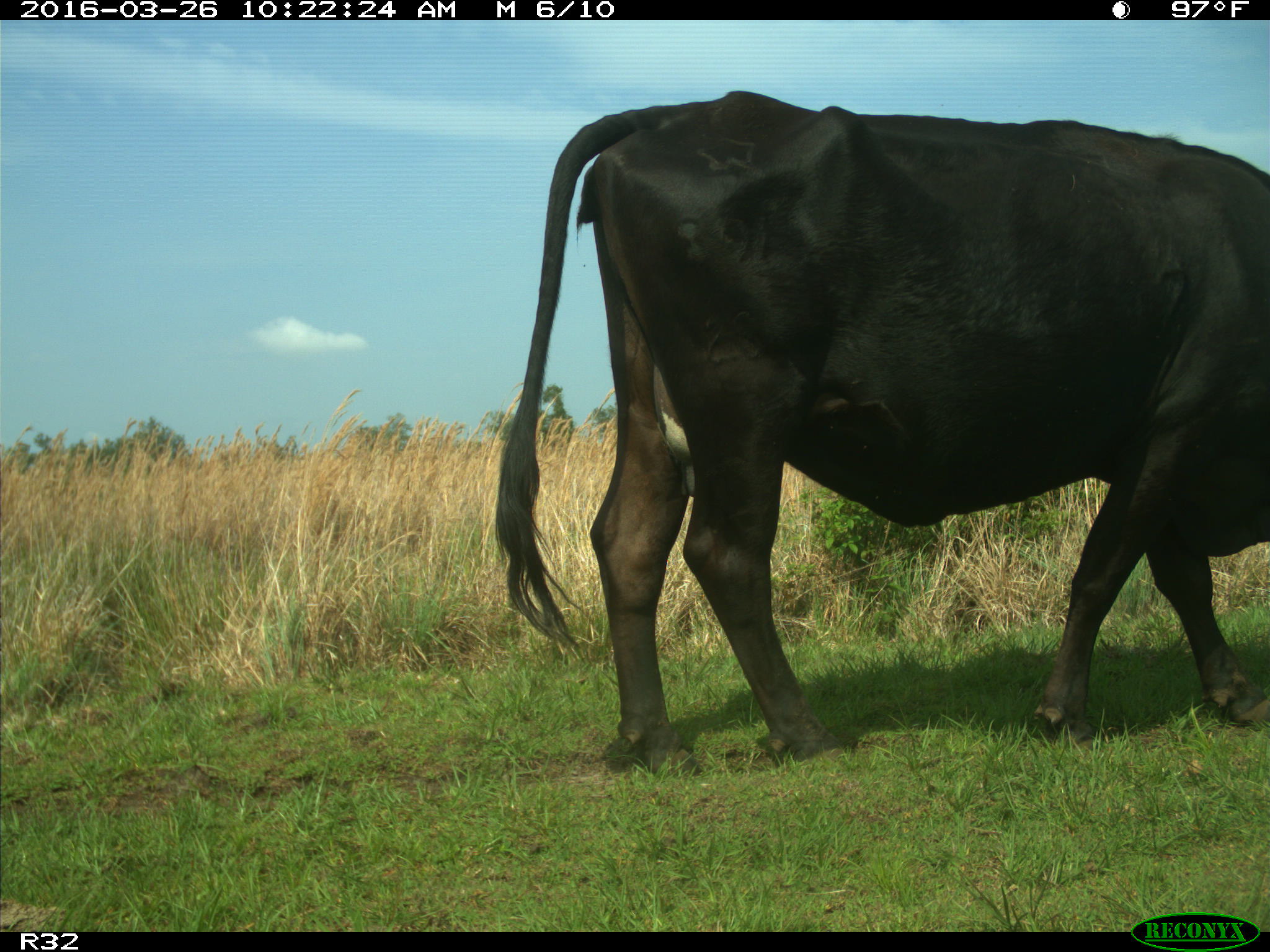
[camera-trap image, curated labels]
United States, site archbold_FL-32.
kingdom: Animalia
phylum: Chordata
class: Mammalia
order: Artiodactyla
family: Bovidae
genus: Bos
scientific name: Bos taurus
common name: domestic cow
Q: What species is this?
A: Bos taurus (domestic cow).